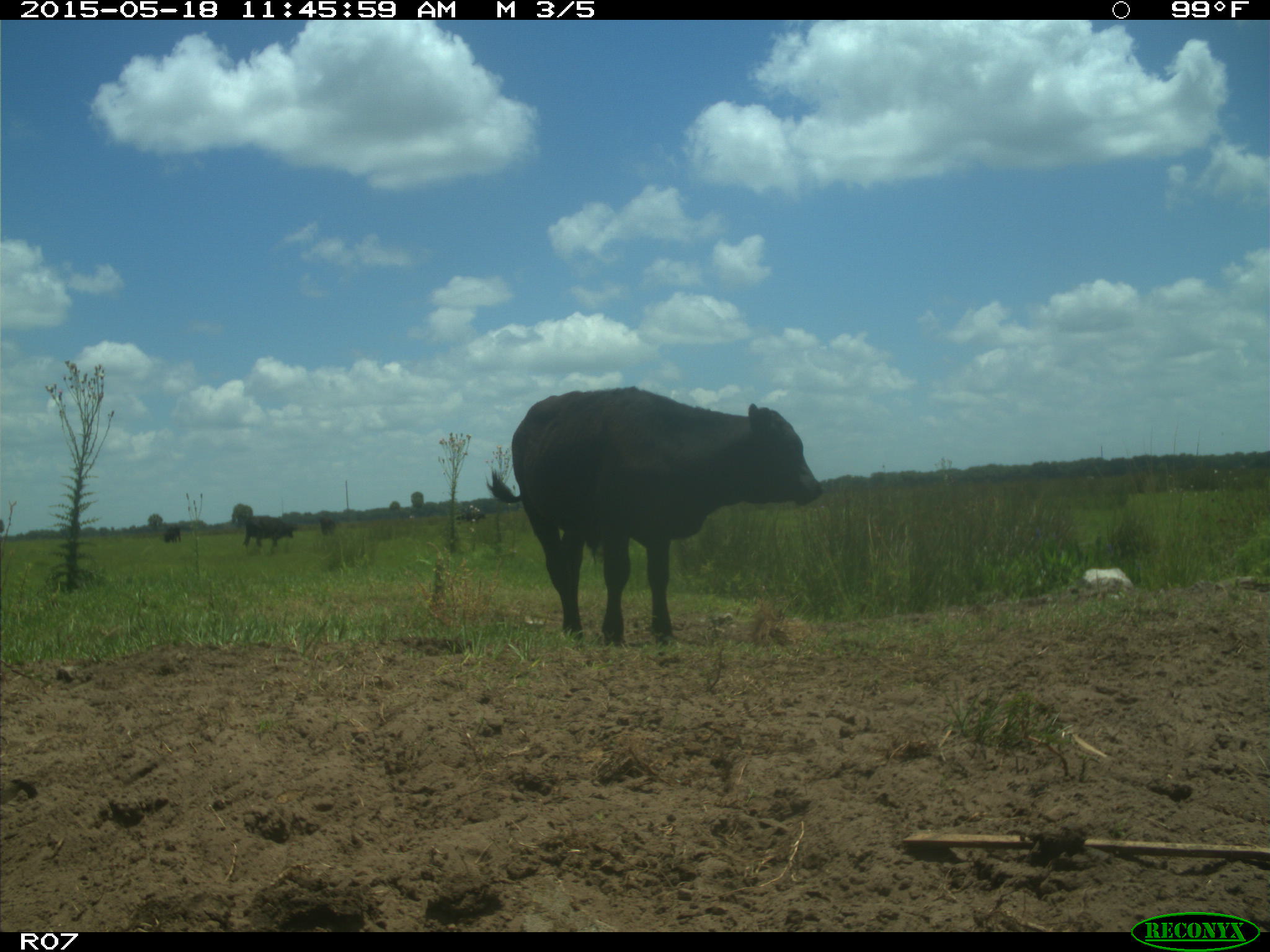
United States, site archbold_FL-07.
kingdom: Animalia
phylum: Chordata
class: Mammalia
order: Artiodactyla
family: Bovidae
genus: Bos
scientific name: Bos taurus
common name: domestic cow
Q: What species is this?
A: Bos taurus (domestic cow).